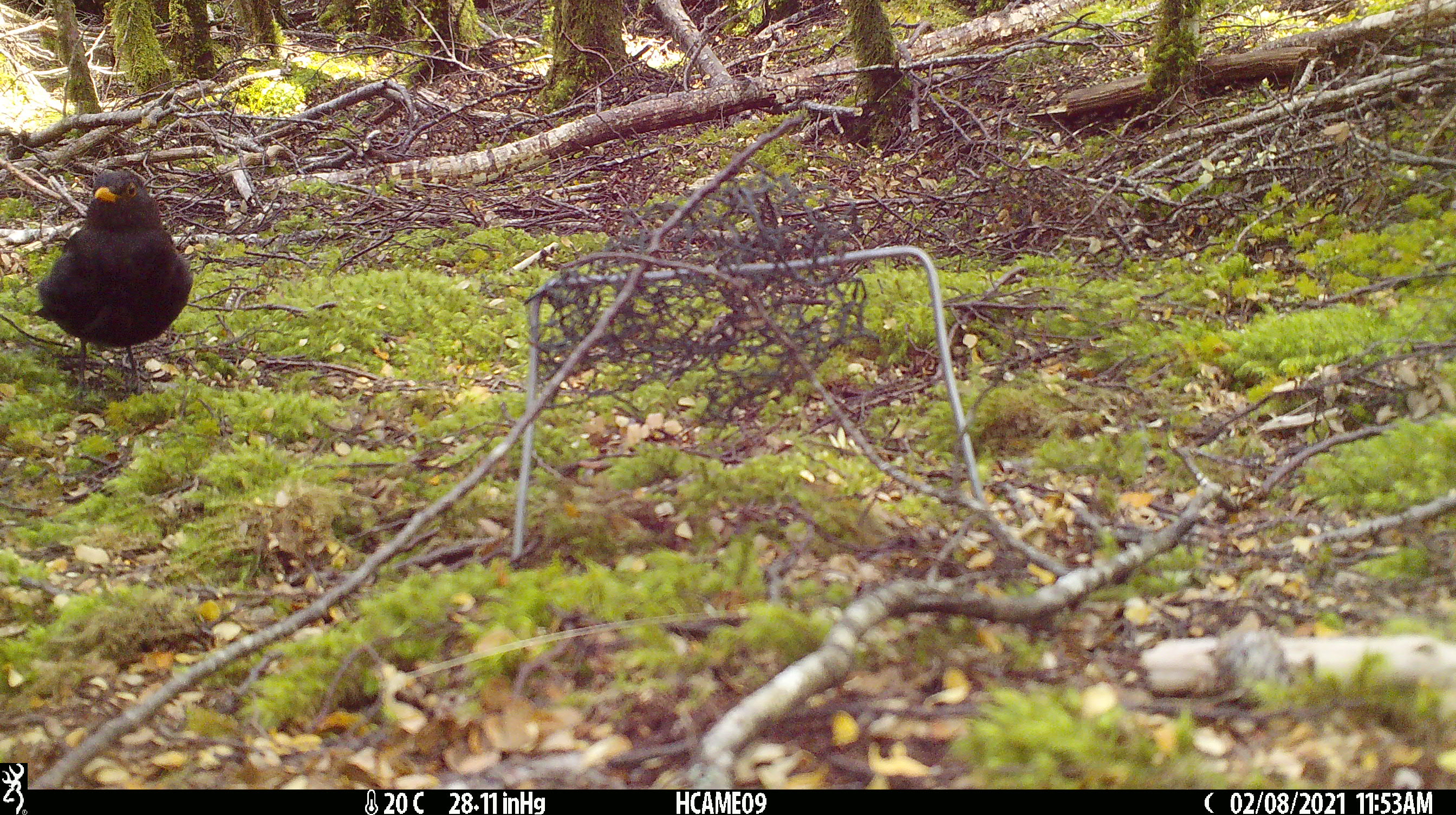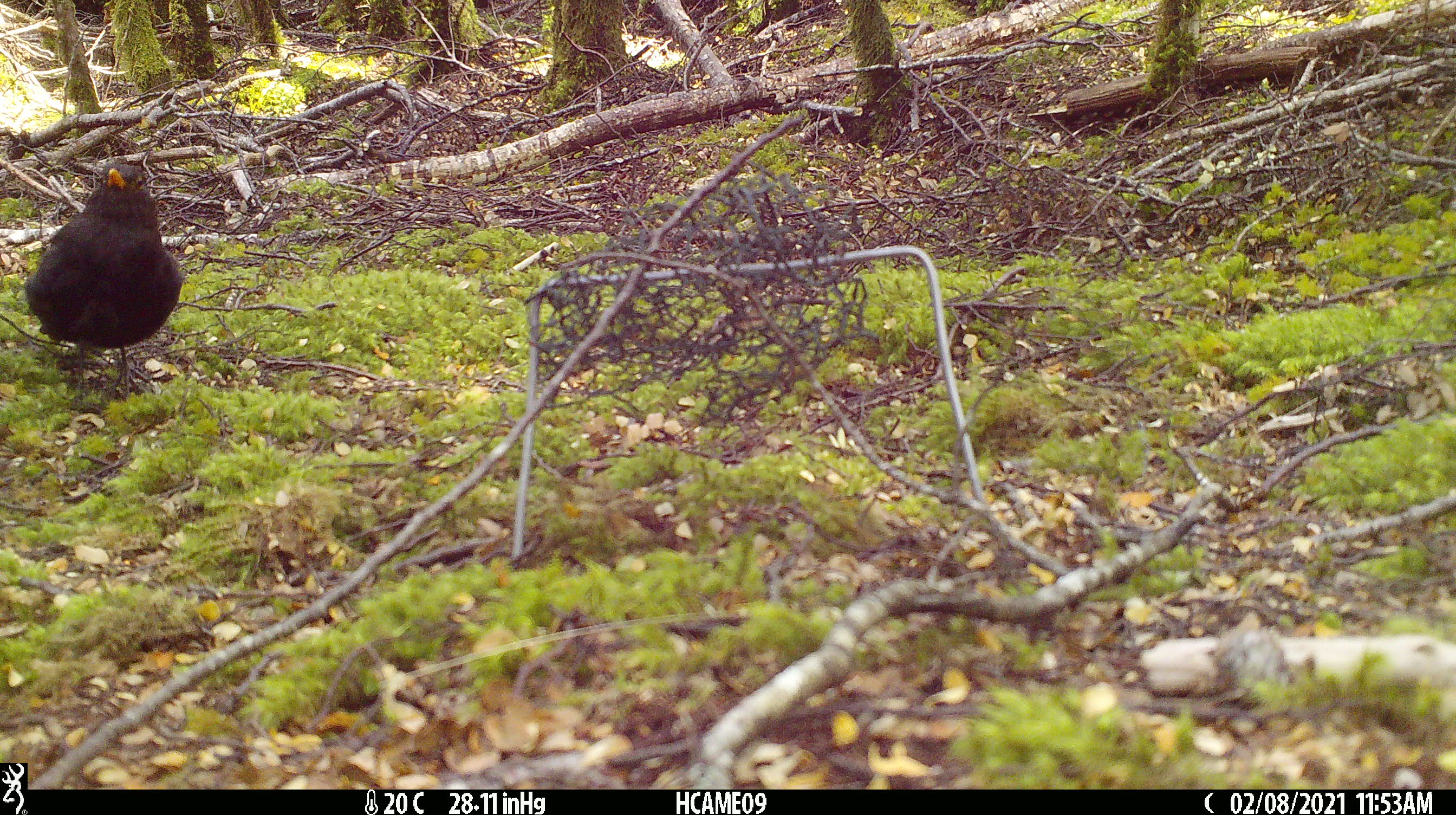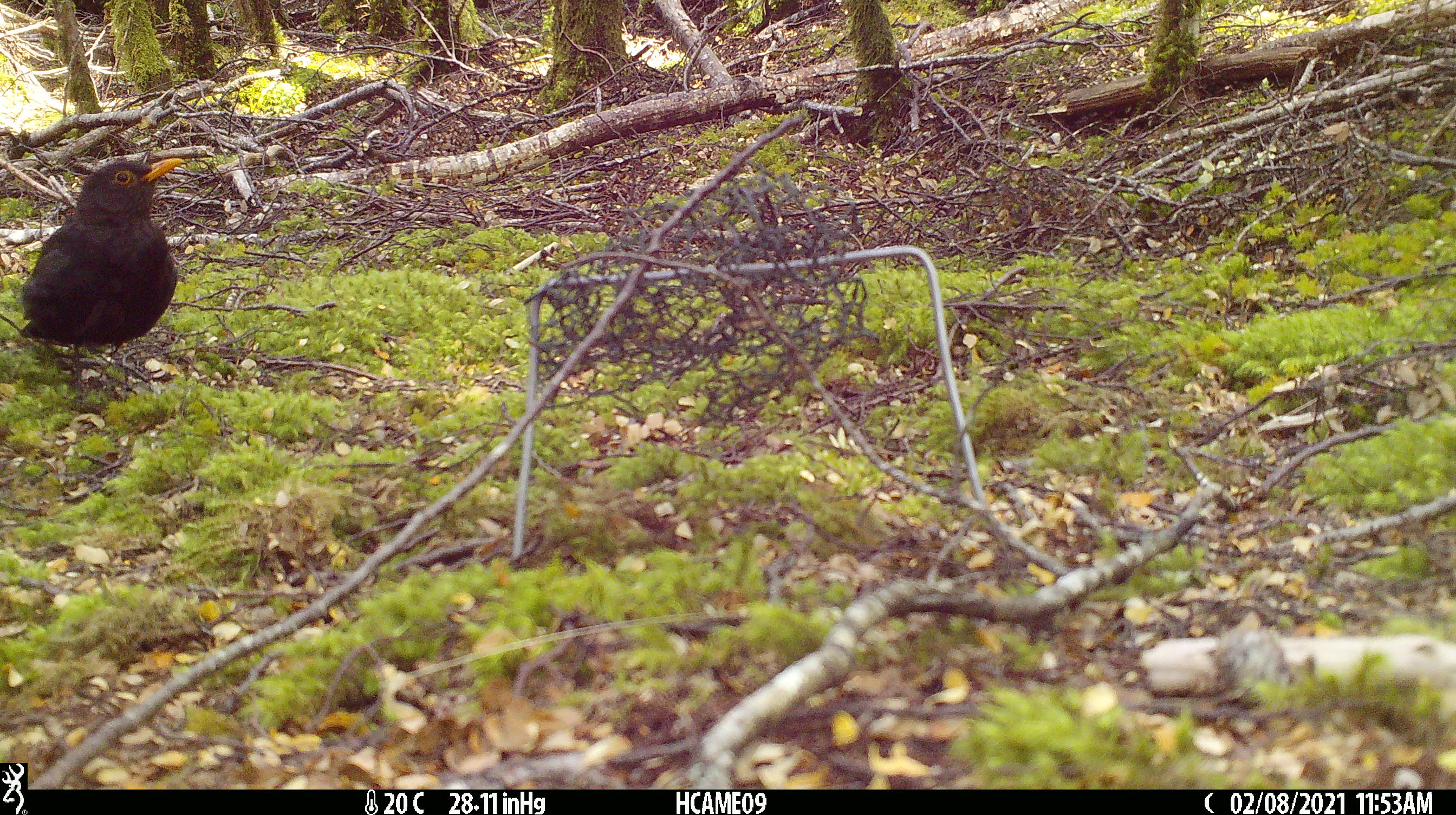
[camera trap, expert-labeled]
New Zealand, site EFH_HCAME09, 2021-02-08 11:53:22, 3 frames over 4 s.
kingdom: Animalia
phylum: Chordata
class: Aves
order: Passeriformes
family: Turdidae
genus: Turdus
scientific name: Turdus merula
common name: eurasian blackbird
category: blackbird